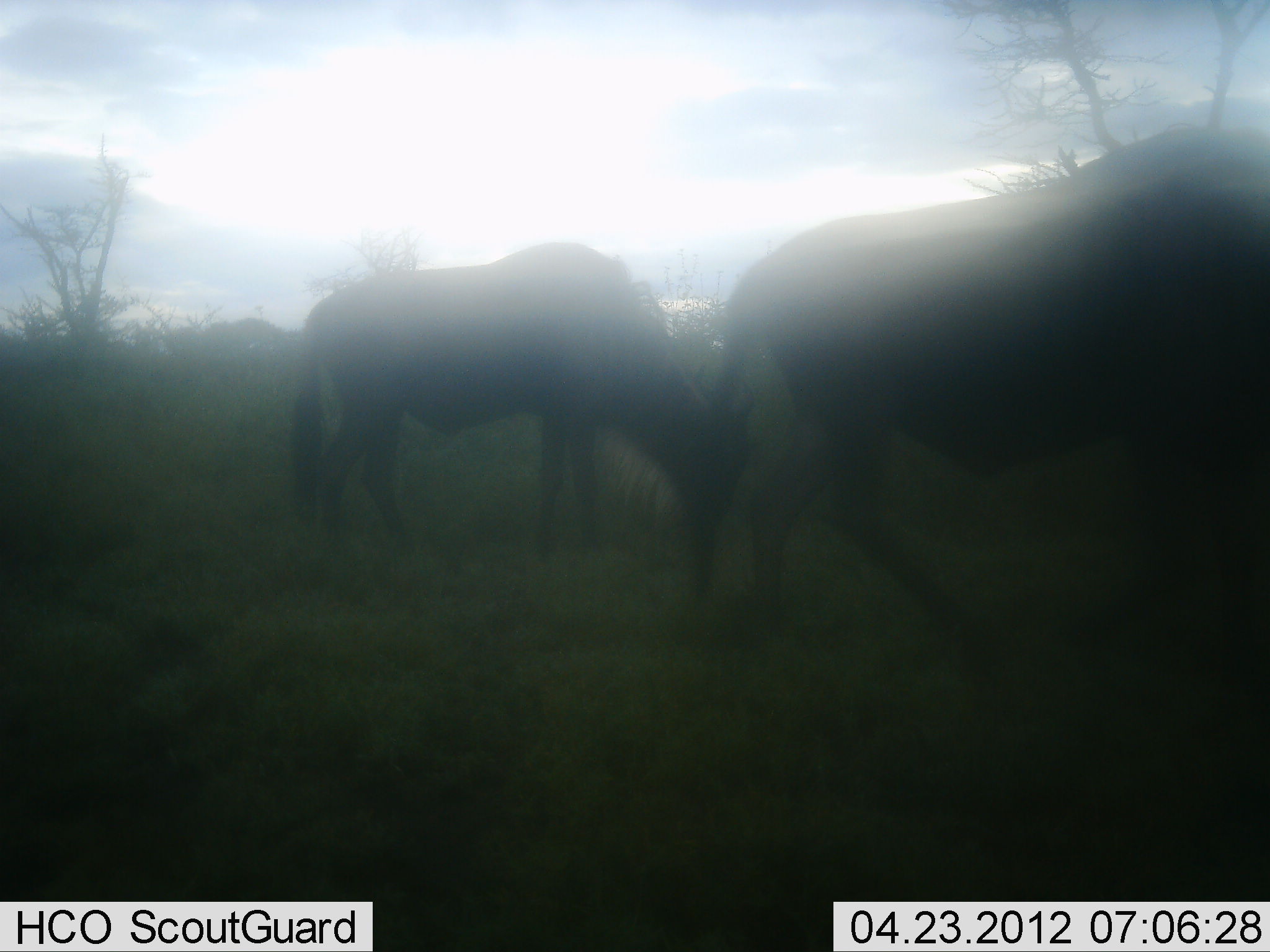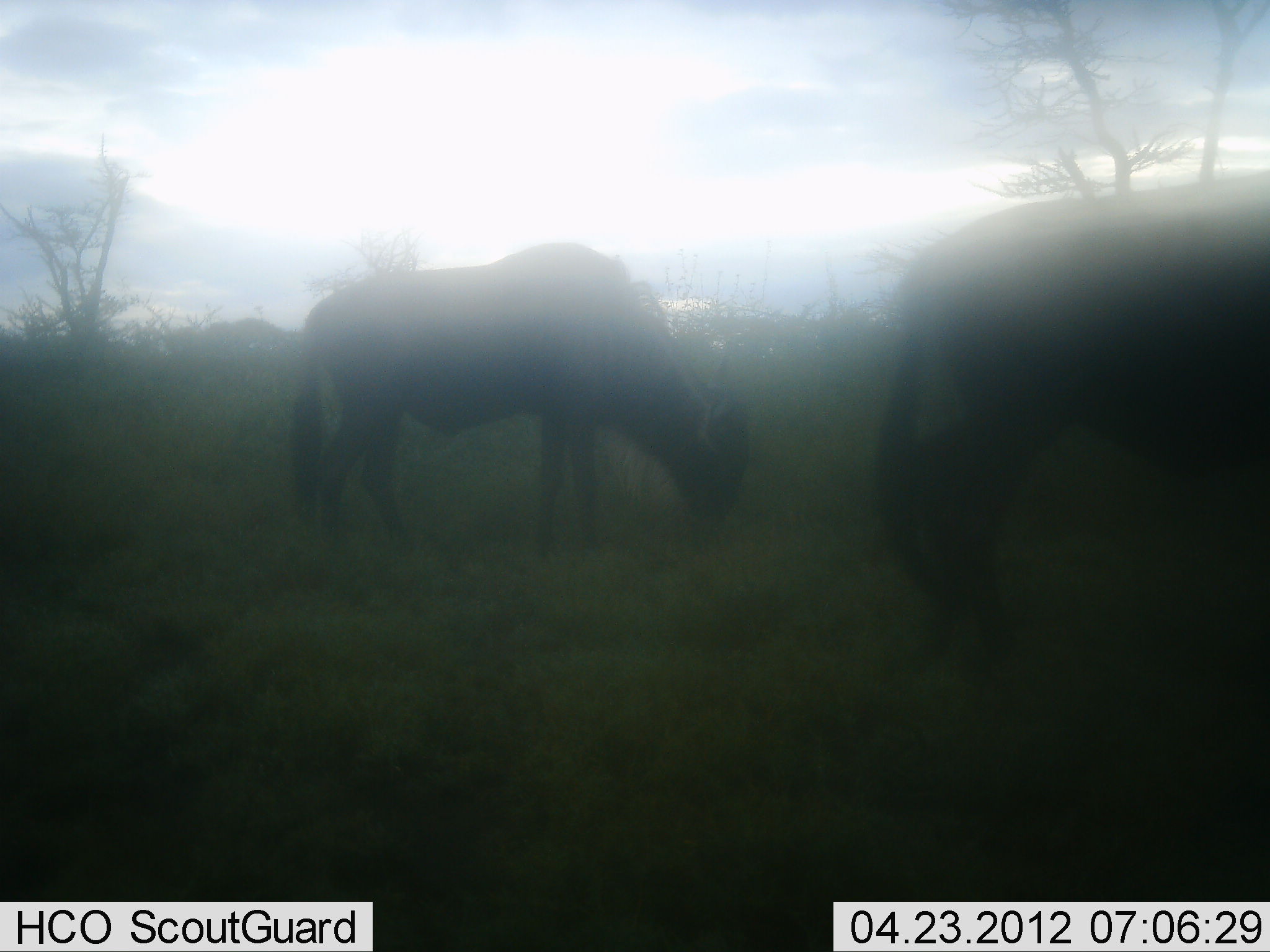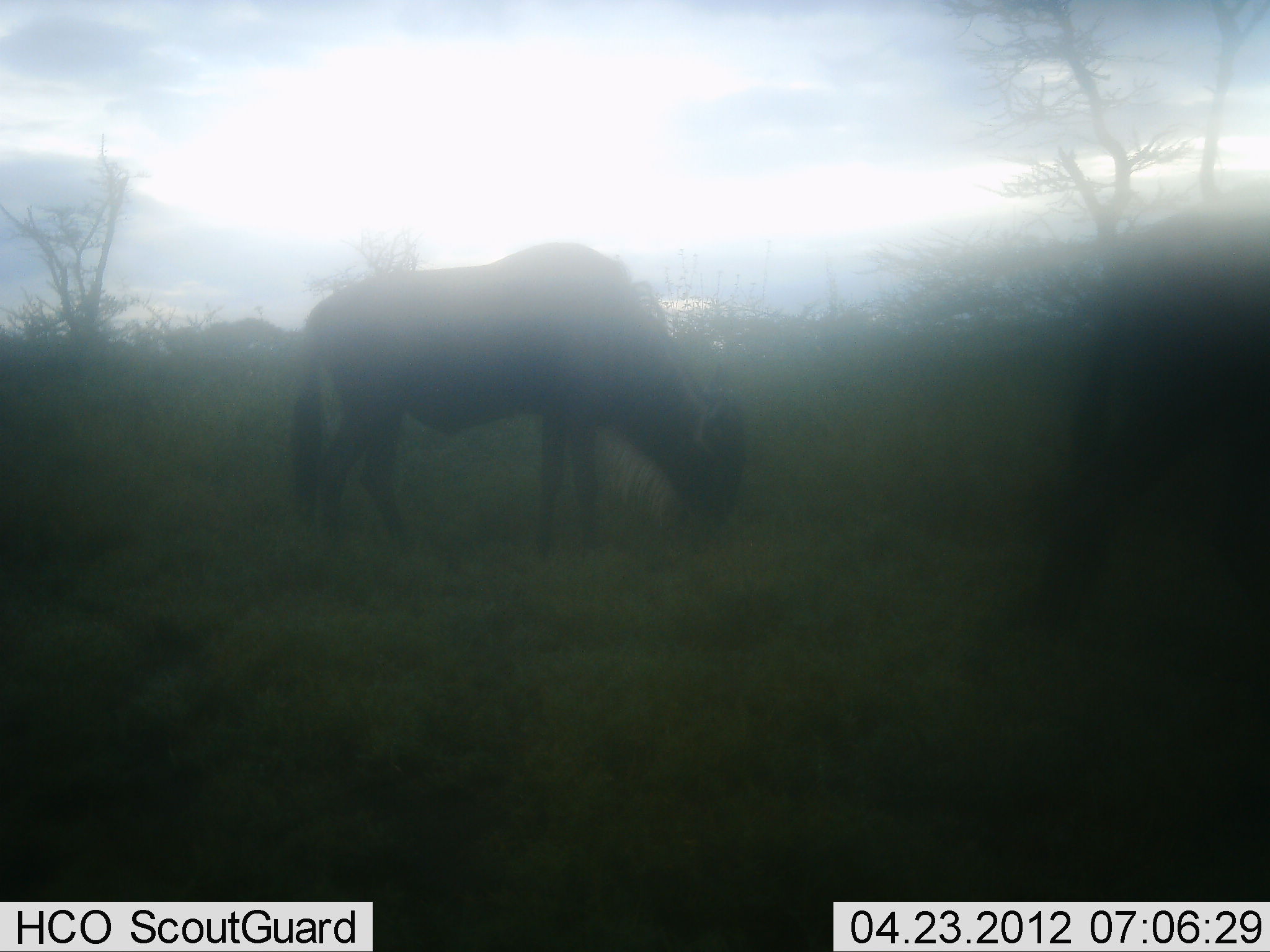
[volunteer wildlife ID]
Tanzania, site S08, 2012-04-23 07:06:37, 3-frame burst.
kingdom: Animalia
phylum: Chordata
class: Mammalia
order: Artiodactyla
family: Bovidae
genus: Connochaetes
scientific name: Connochaetes taurinus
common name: blue wildebeest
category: wildebeest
Wildebeest (blue wildebeest) (Connochaetes taurinus), count 2. Behavior (volunteer vote fractions): standing 38%, resting 0%, moving 69%, interacting 0%. Young present (vote fraction): 0%. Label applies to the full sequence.